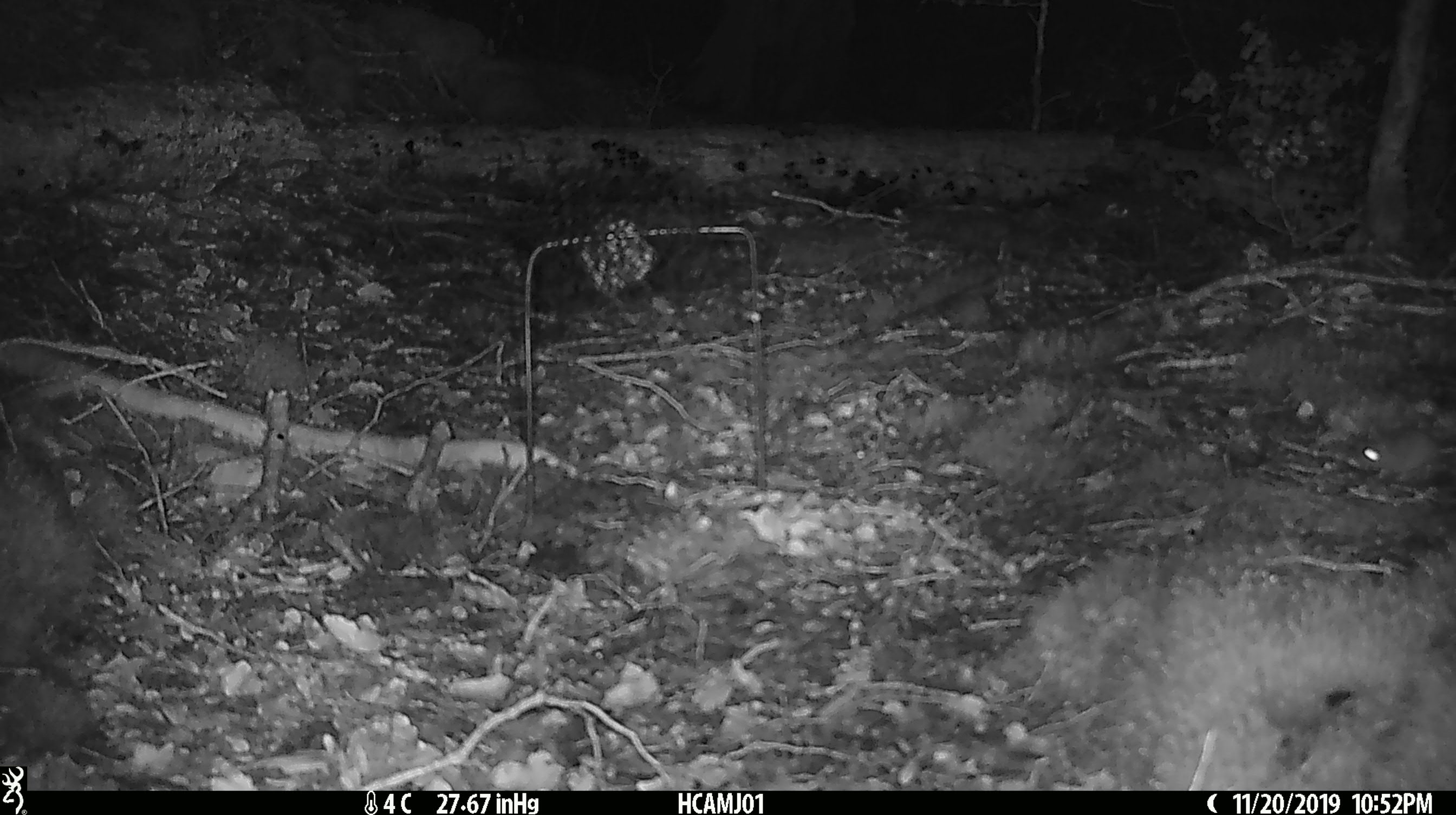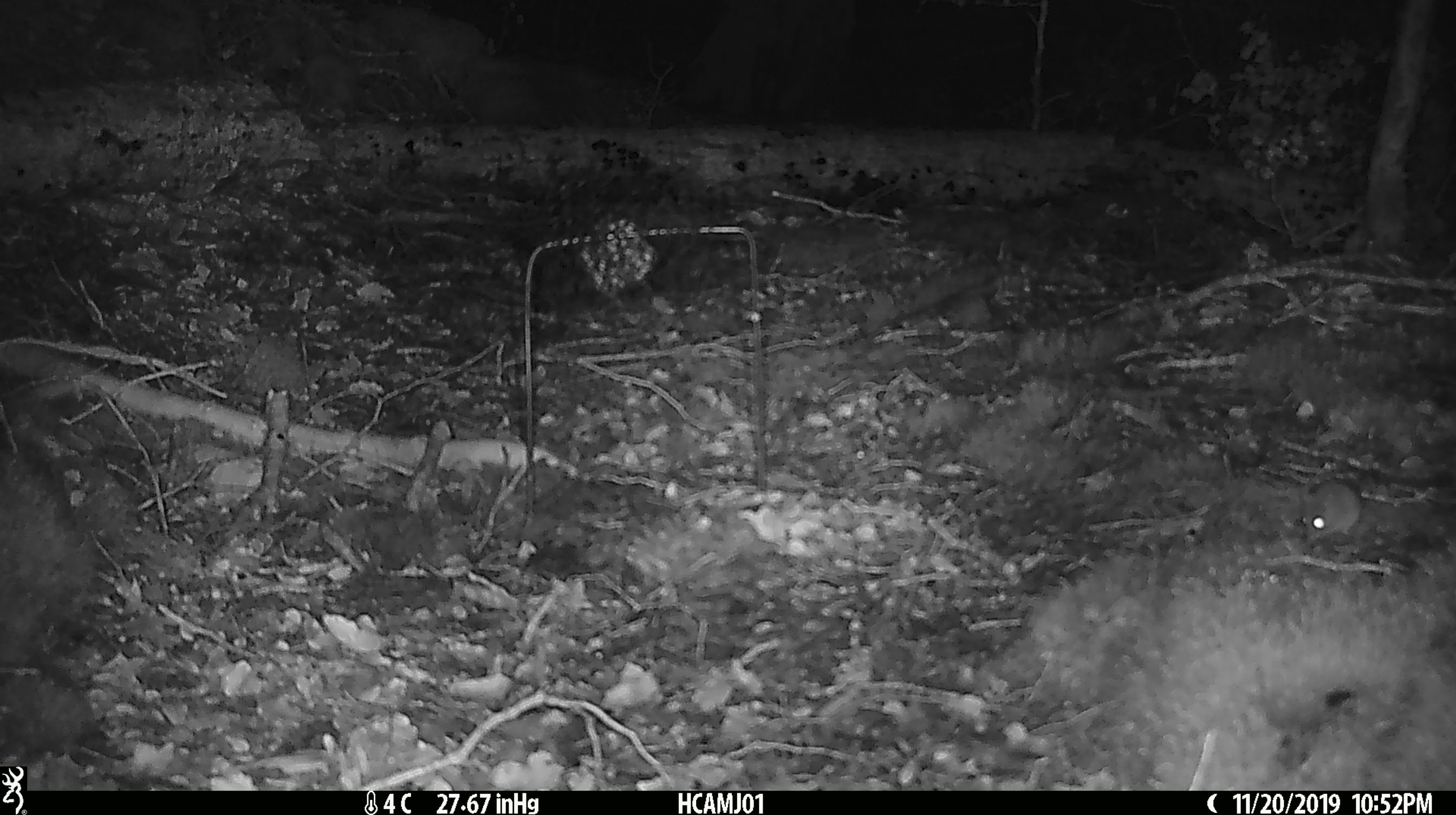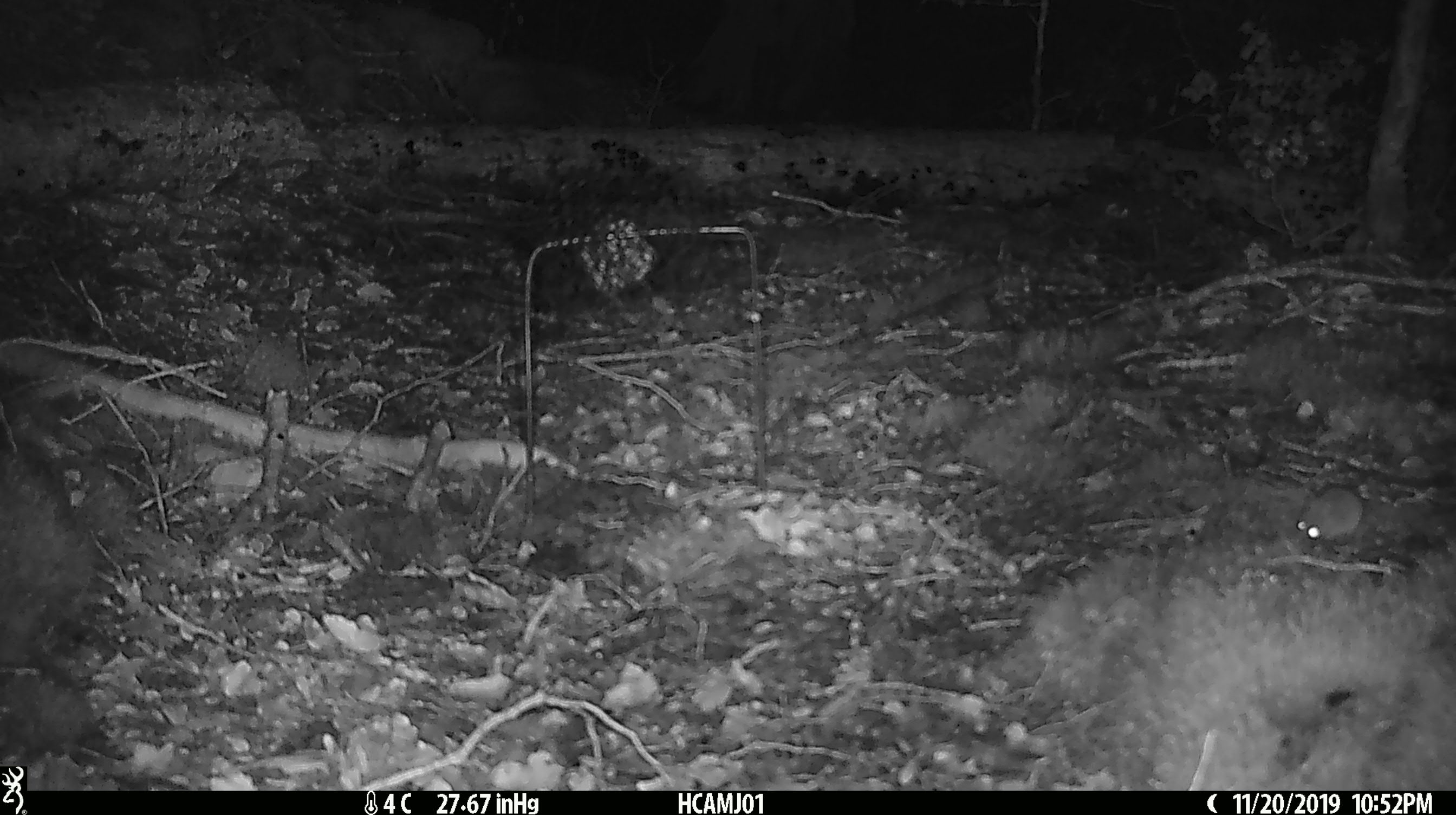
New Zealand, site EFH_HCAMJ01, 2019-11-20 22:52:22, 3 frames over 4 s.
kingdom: Animalia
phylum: Chordata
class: Mammalia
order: Rodentia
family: Muridae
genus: Mus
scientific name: Mus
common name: mouse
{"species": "mouse (Mus)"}